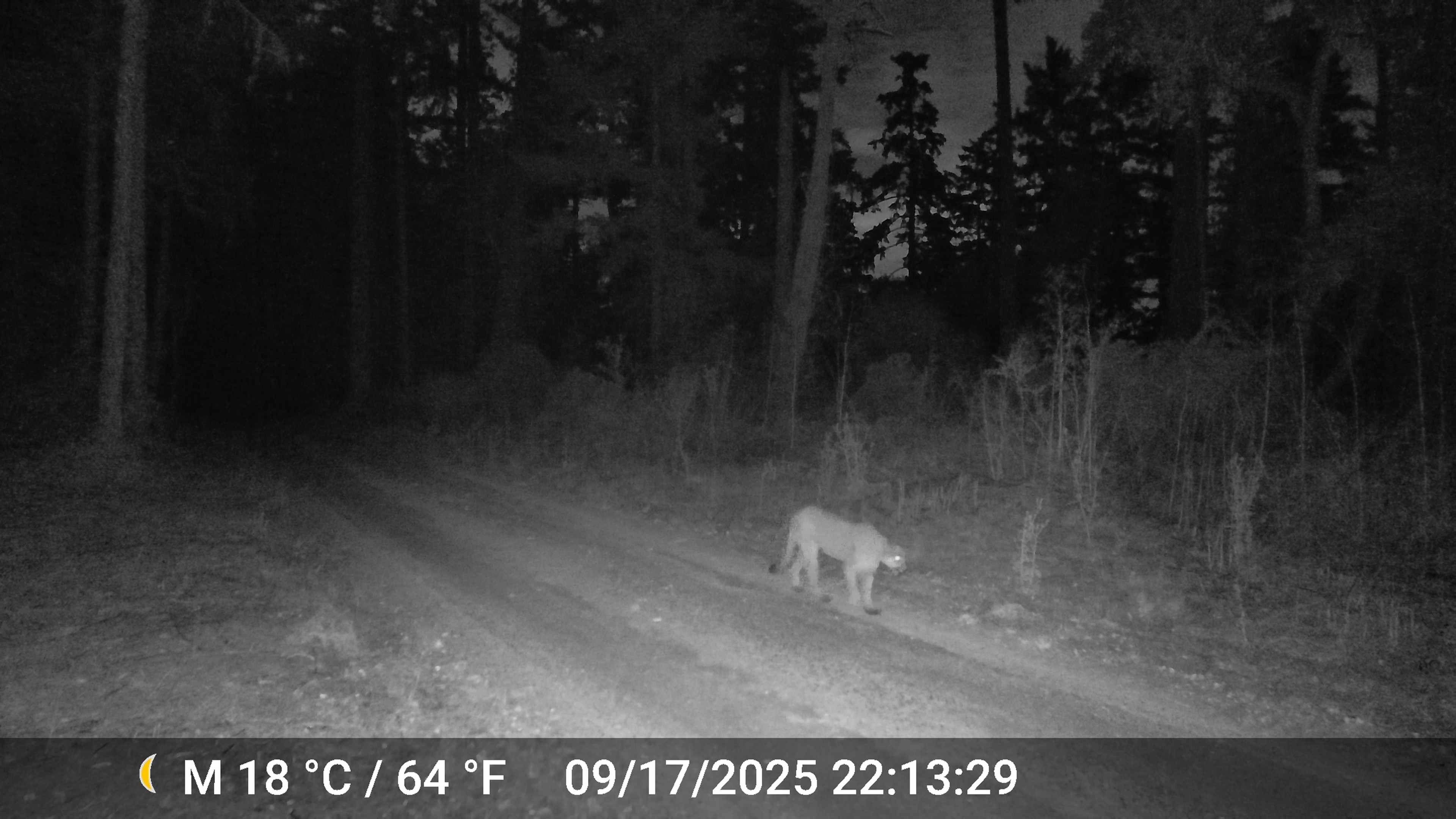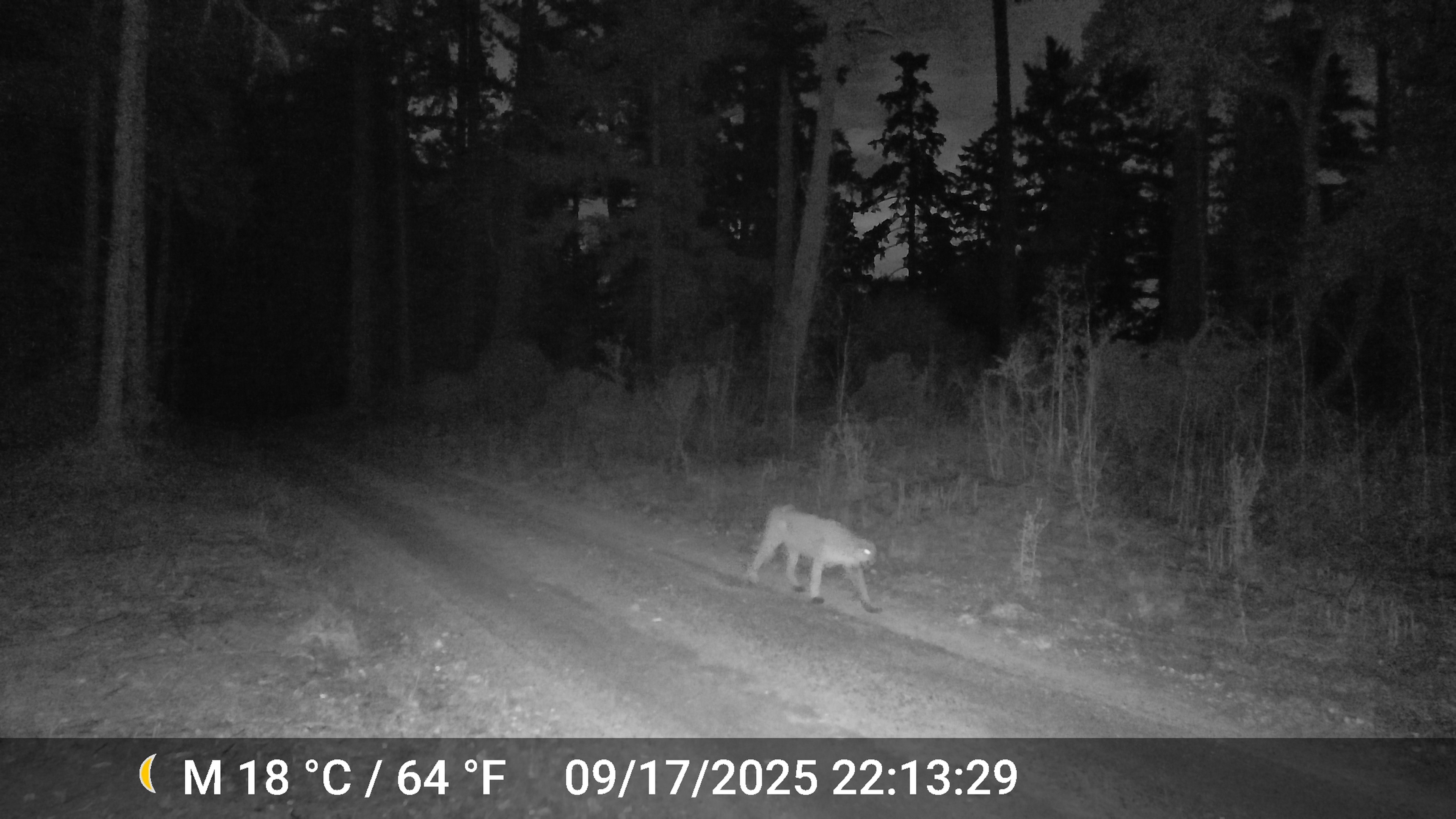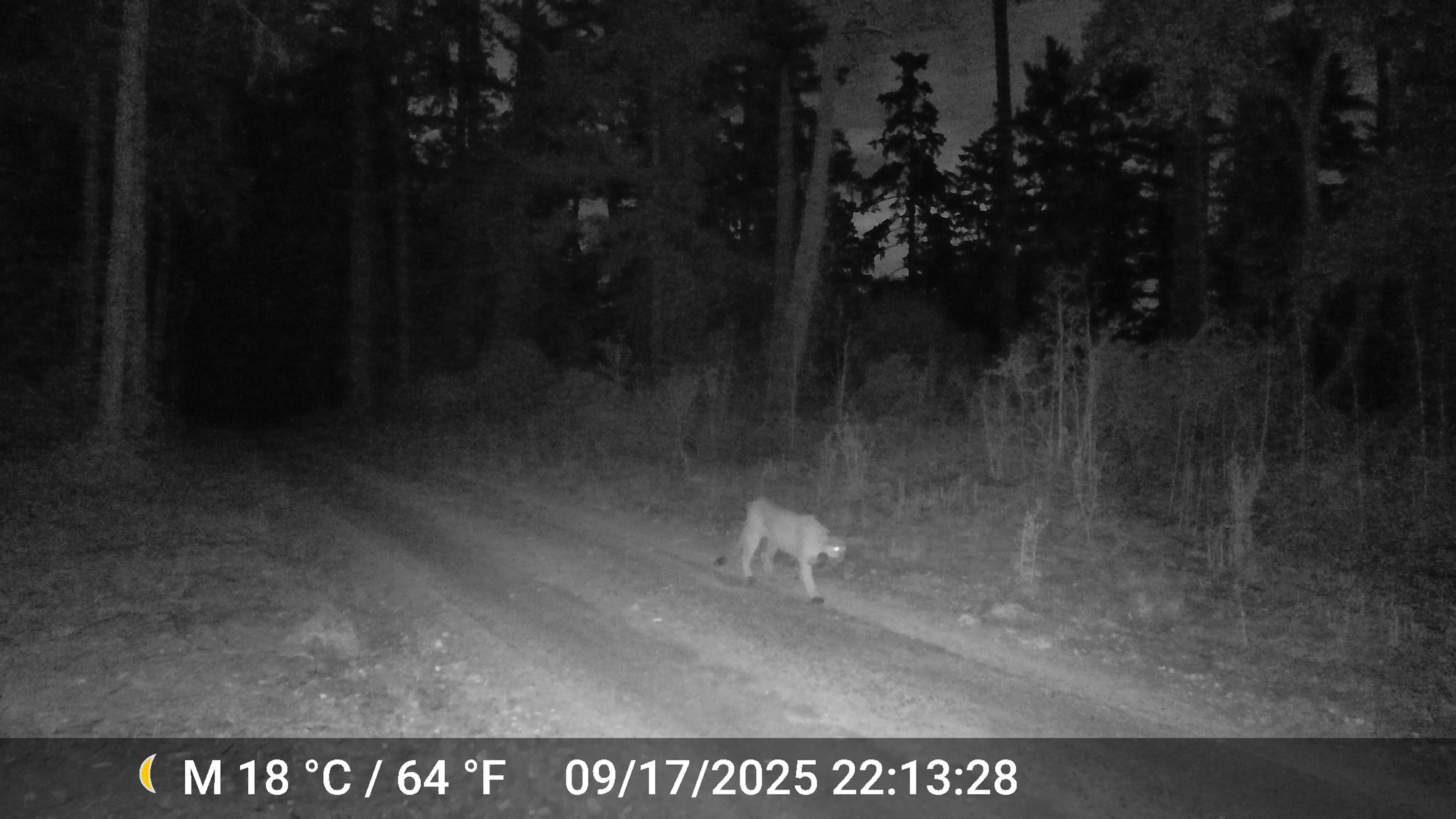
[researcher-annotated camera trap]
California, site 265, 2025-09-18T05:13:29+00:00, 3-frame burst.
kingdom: Animalia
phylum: Chordata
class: Mammalia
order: Carnivora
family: Felidae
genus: Puma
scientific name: Puma concolor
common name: puma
Puma (Puma concolor).